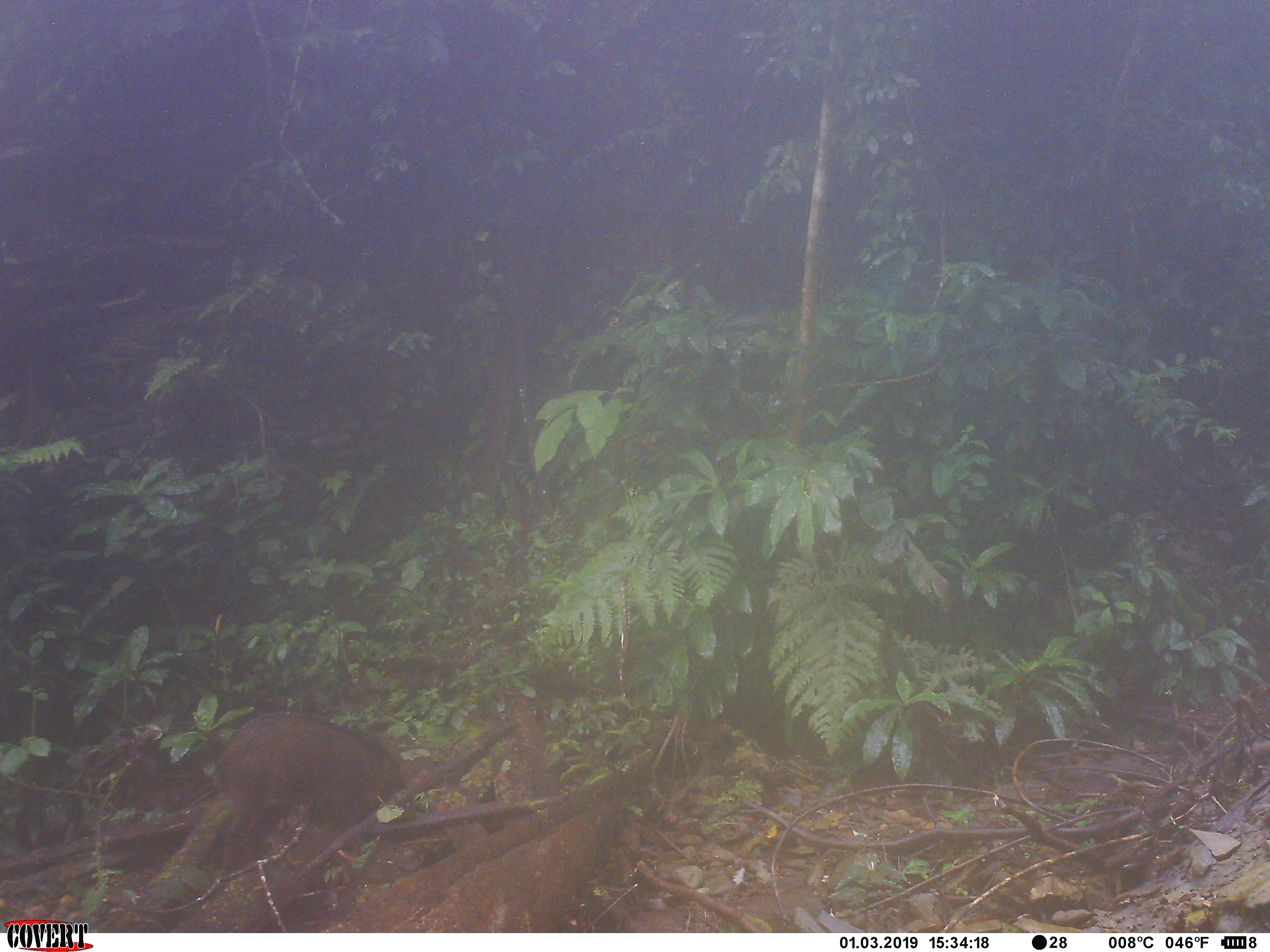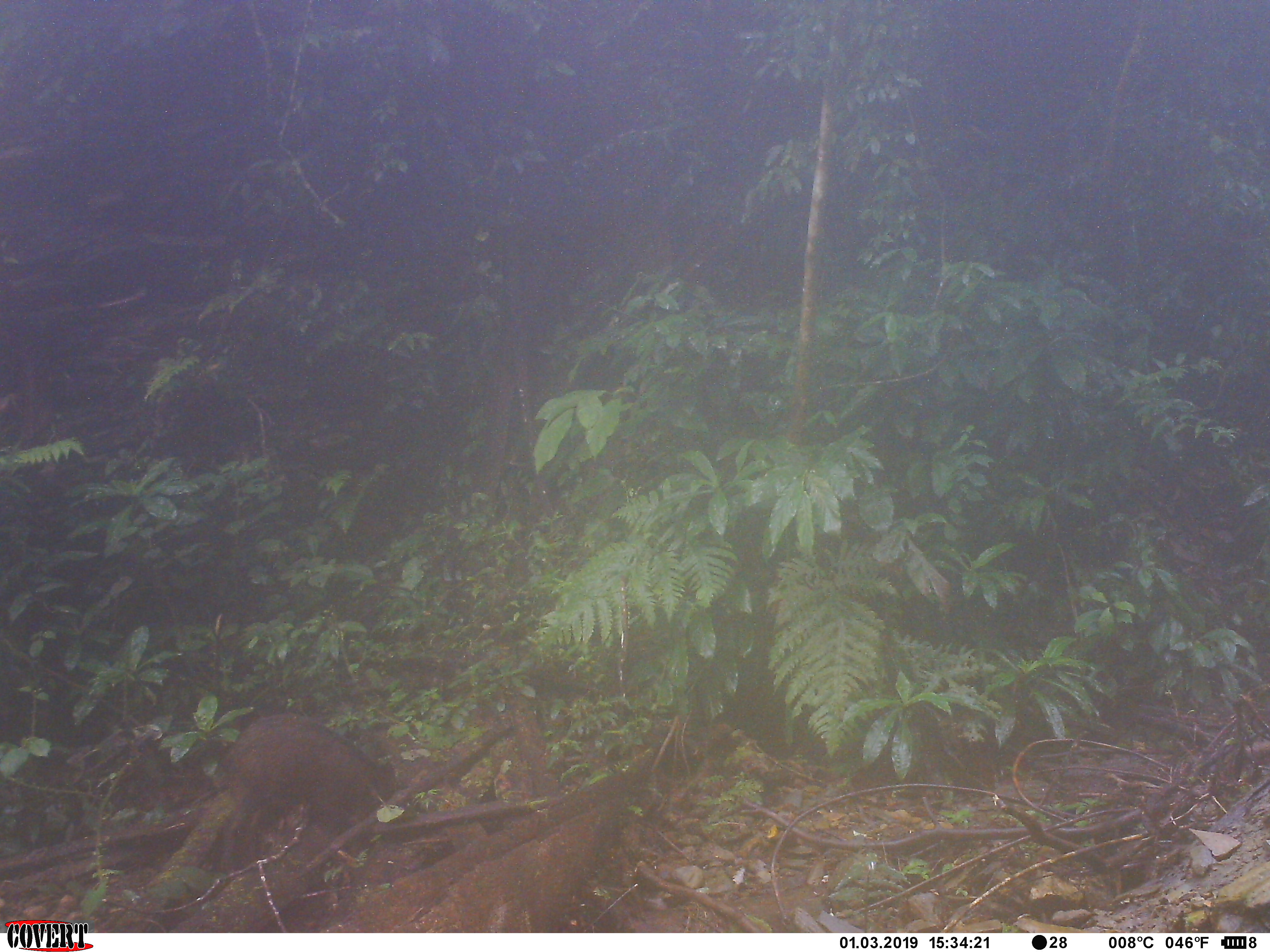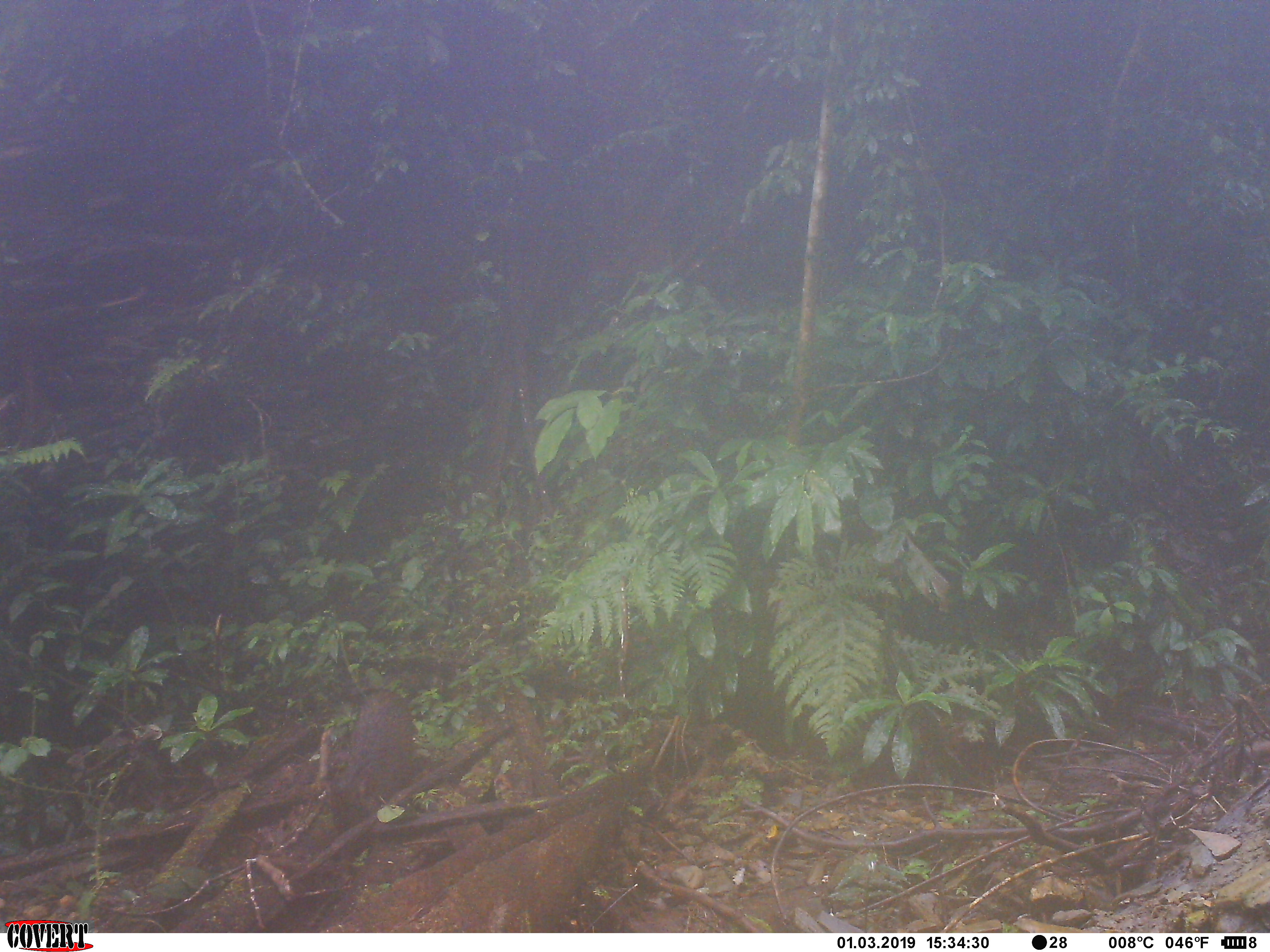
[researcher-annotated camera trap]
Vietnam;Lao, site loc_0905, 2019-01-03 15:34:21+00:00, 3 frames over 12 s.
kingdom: Animalia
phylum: Chordata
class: Mammalia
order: Artiodactyla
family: Suidae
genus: Sus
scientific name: Sus scrofa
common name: eurasian wild pig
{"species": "eurasian wild pig (Sus scrofa)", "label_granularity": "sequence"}